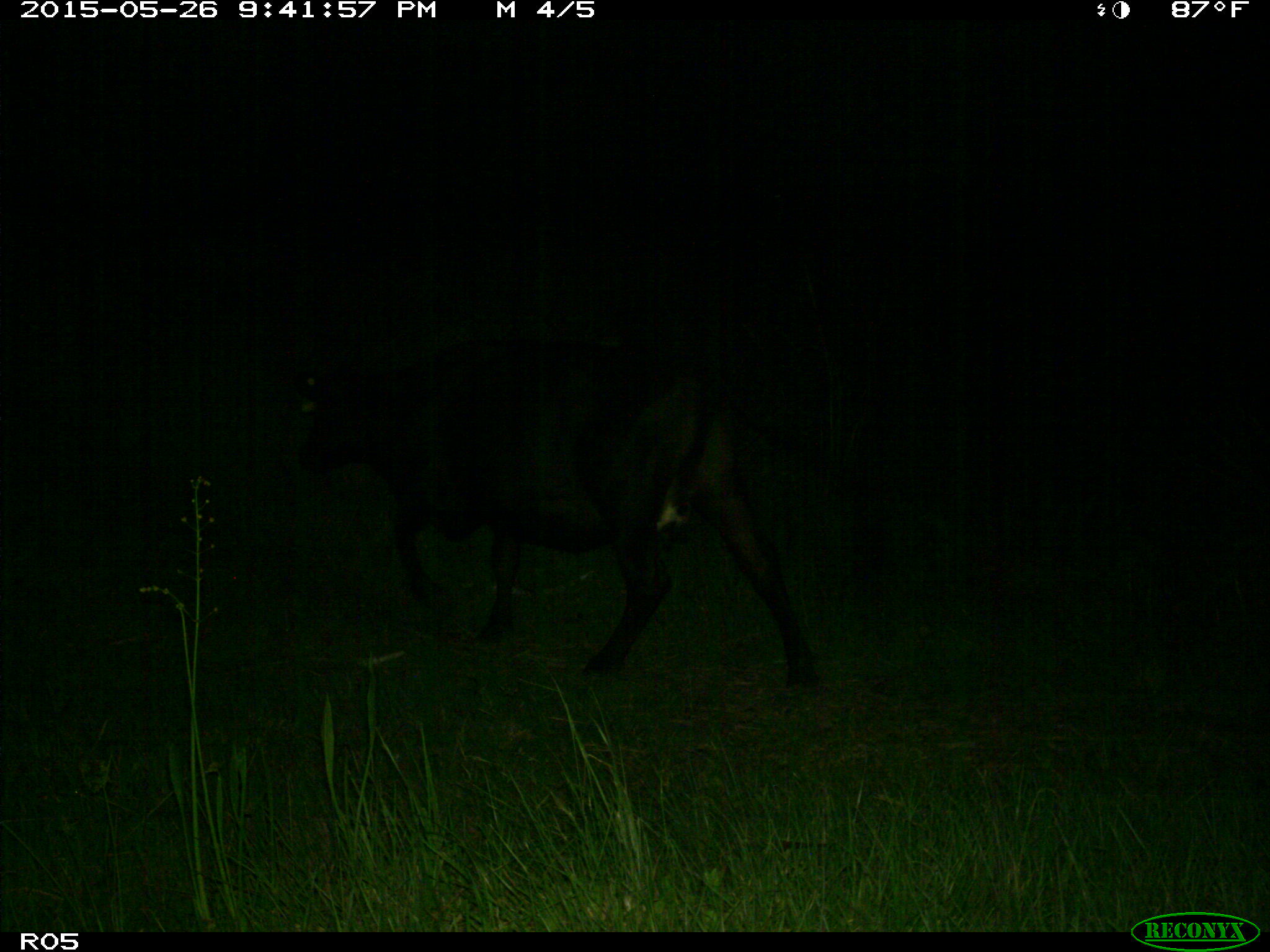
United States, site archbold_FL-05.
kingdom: Animalia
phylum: Chordata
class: Mammalia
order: Artiodactyla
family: Bovidae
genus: Bos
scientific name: Bos taurus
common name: domestic cow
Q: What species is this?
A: Bos taurus (domestic cow).